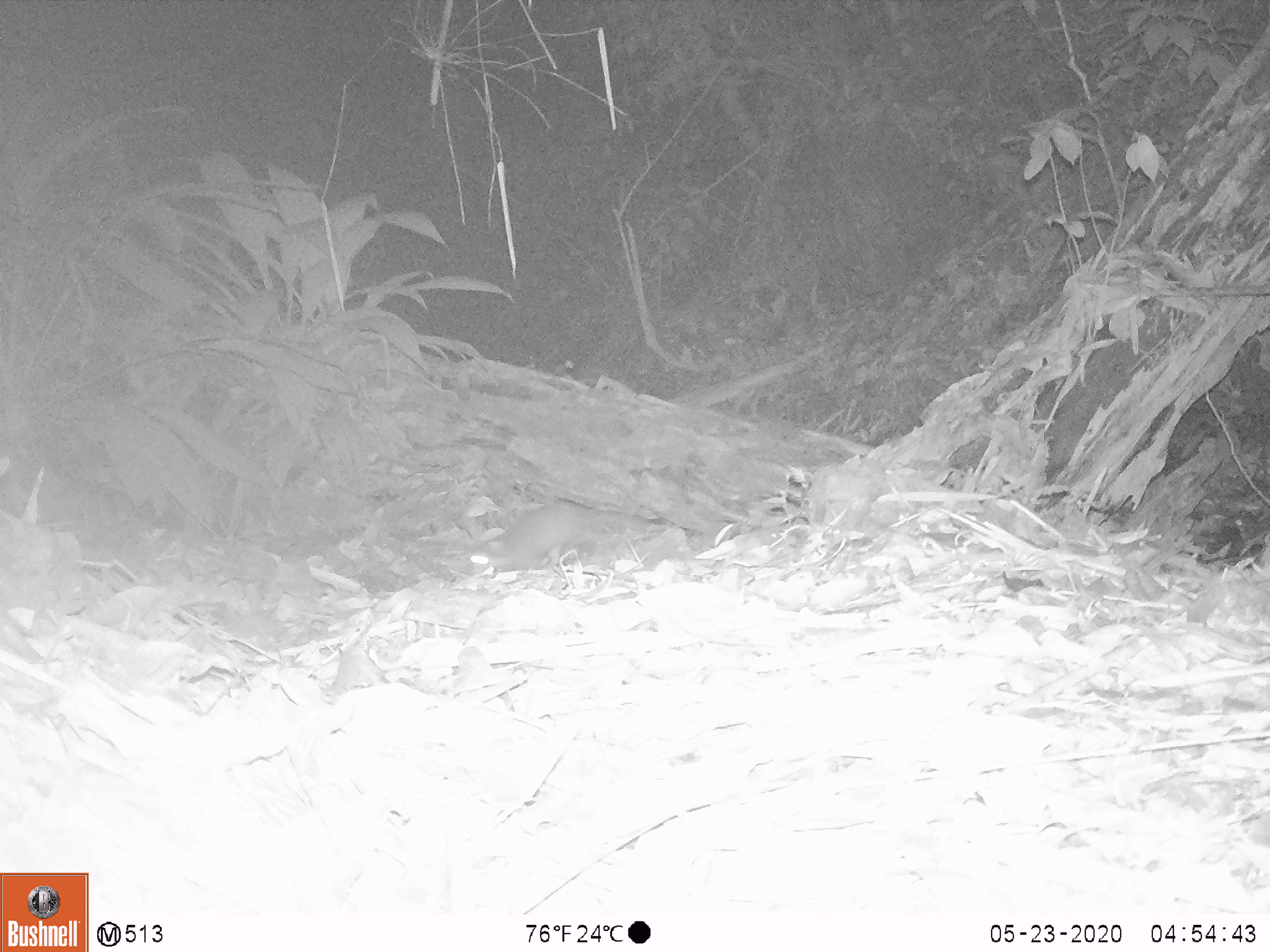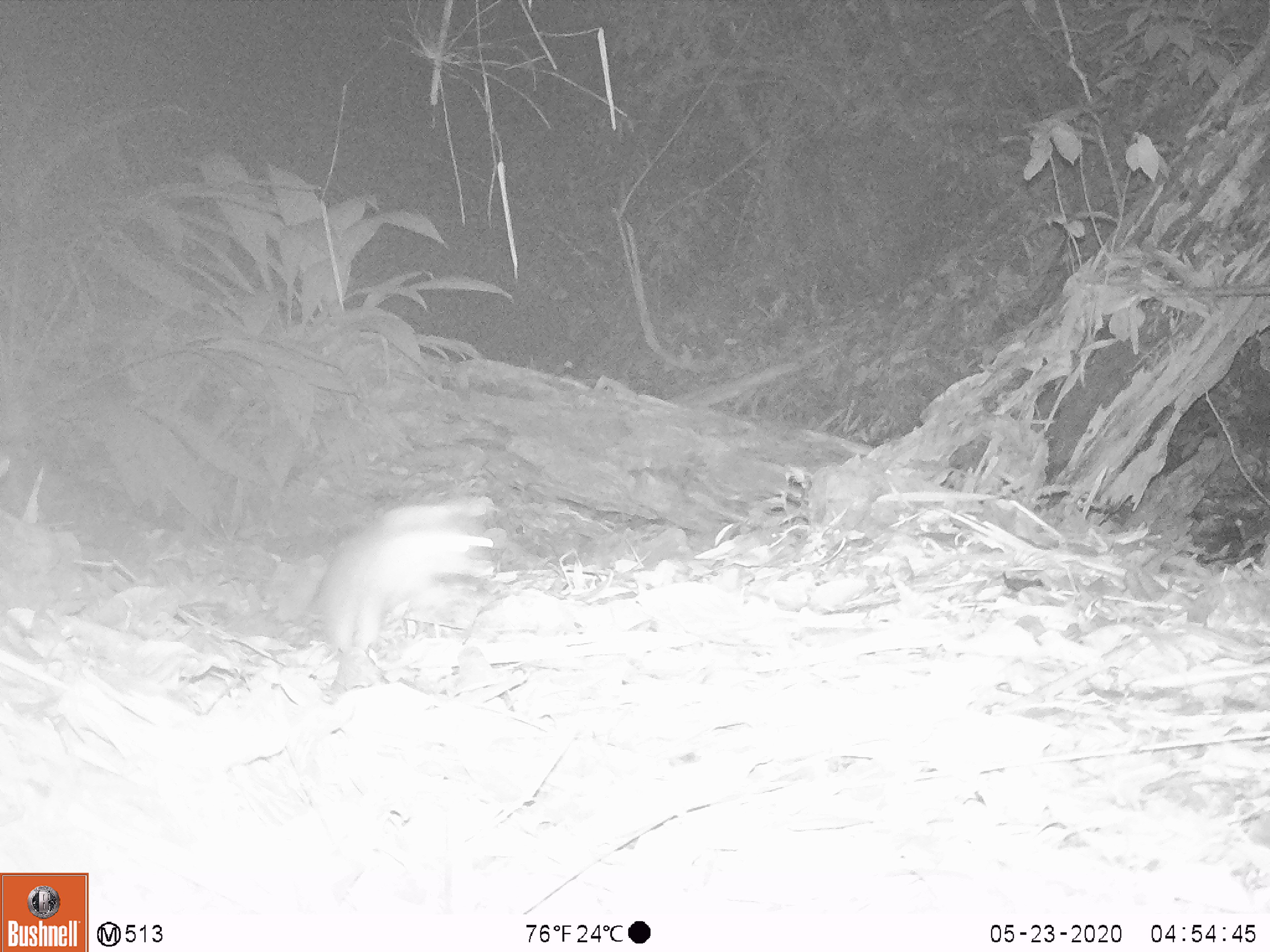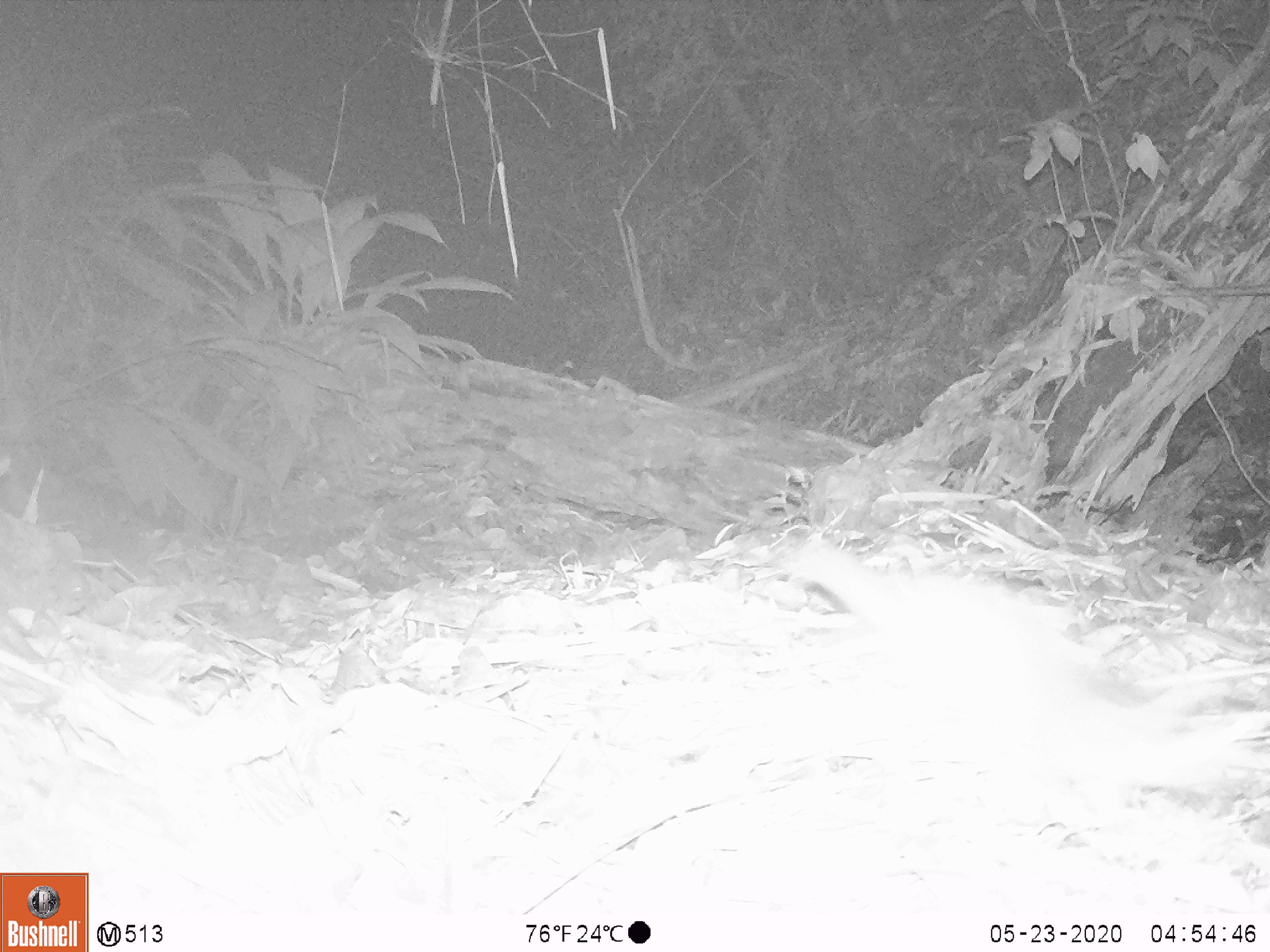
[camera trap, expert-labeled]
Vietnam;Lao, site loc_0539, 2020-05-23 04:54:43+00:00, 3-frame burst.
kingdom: Animalia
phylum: Chordata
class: Mammalia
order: Carnivora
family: Mustelidae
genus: Melogale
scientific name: Melogale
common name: ferret badger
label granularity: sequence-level